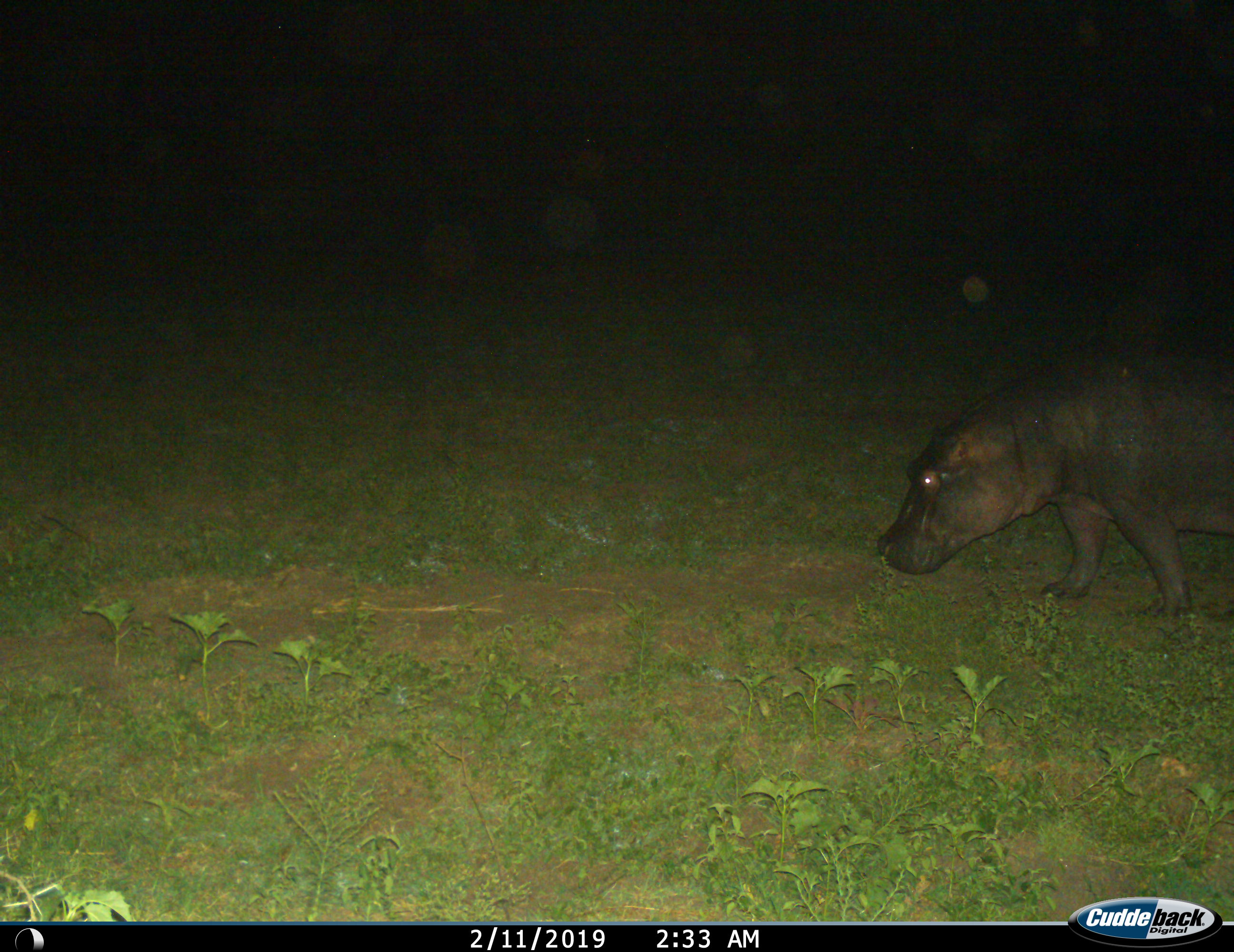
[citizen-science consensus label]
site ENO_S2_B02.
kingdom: Animalia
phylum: Chordata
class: Mammalia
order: Artiodactyla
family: Hippopotamidae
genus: Hippopotamus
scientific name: Hippopotamus amphibius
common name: hippopotamus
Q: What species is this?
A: Hippopotamus (Hippopotamus amphibius).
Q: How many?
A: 1.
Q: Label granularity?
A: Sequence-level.